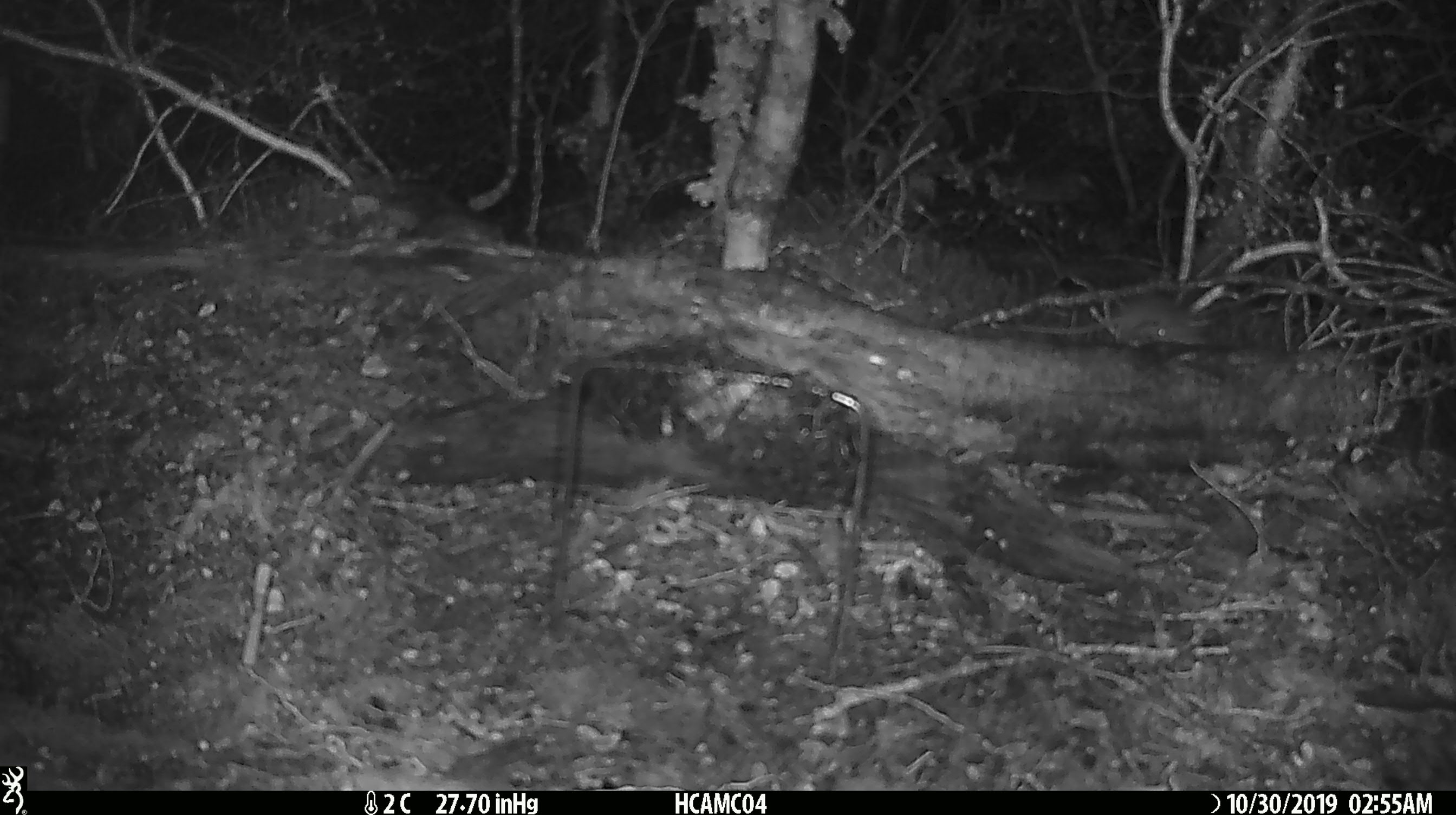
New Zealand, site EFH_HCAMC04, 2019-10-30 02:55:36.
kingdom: Animalia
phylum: Chordata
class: Mammalia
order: Rodentia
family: Muridae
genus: Mus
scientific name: Mus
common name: mouse